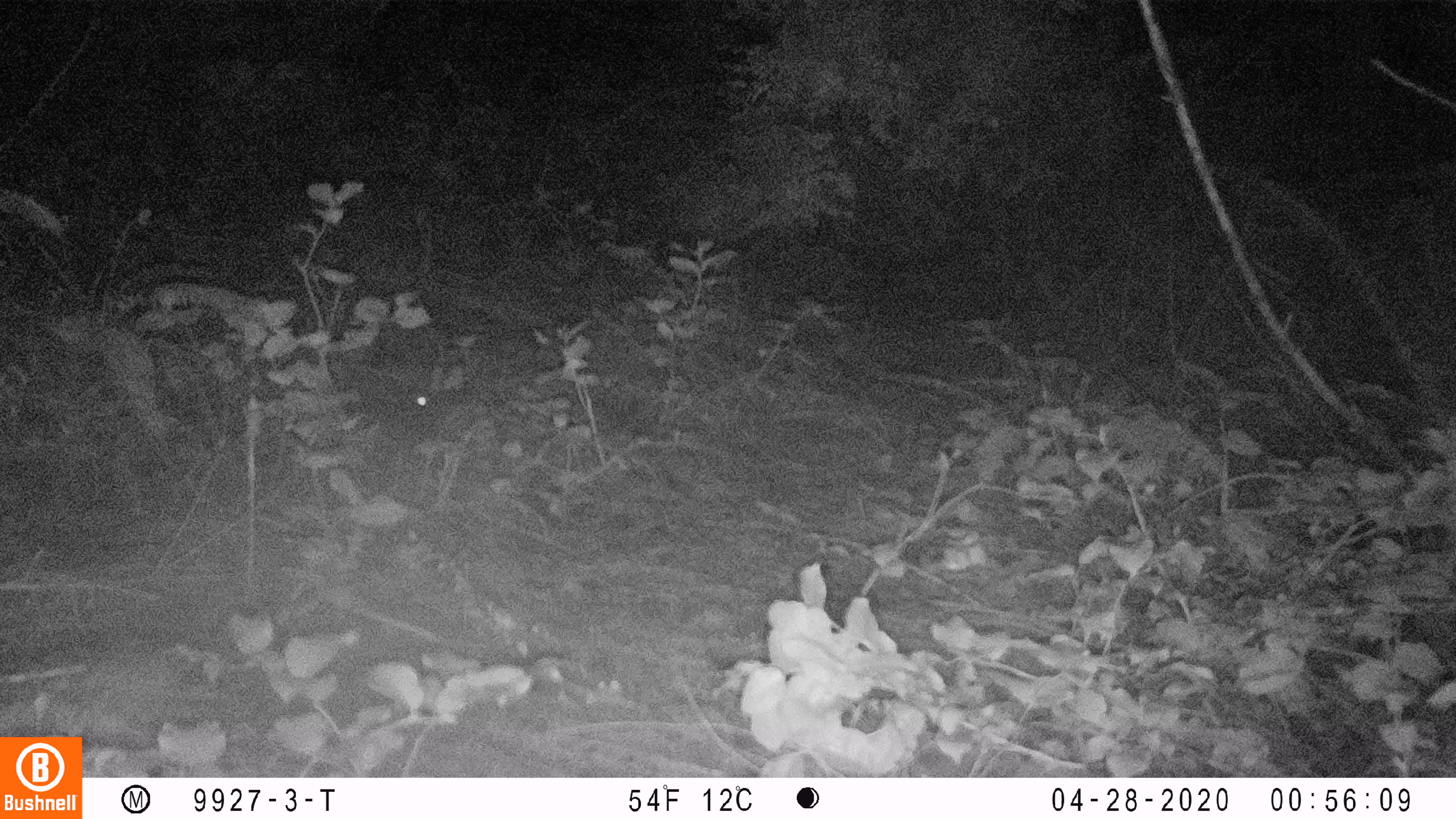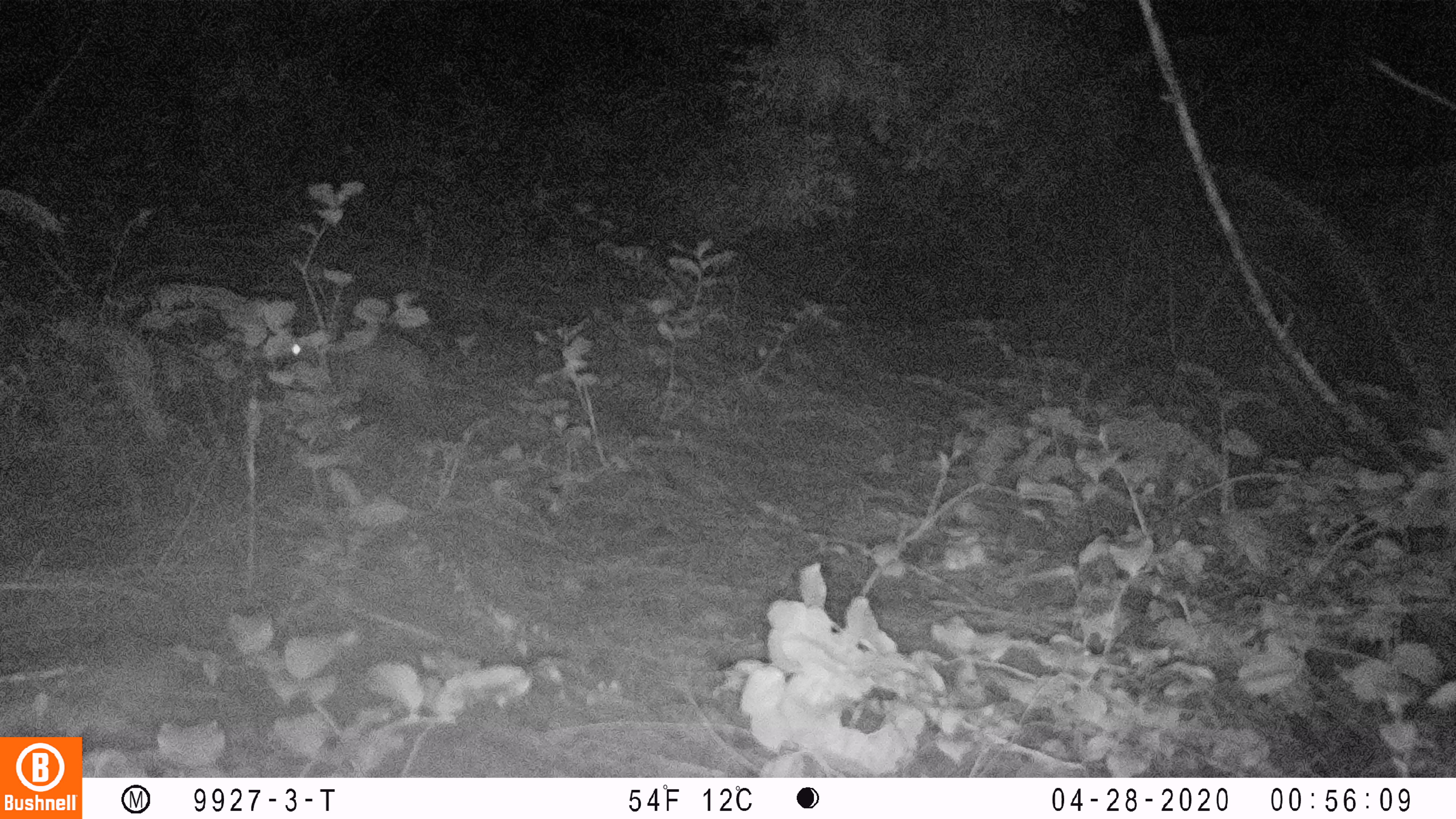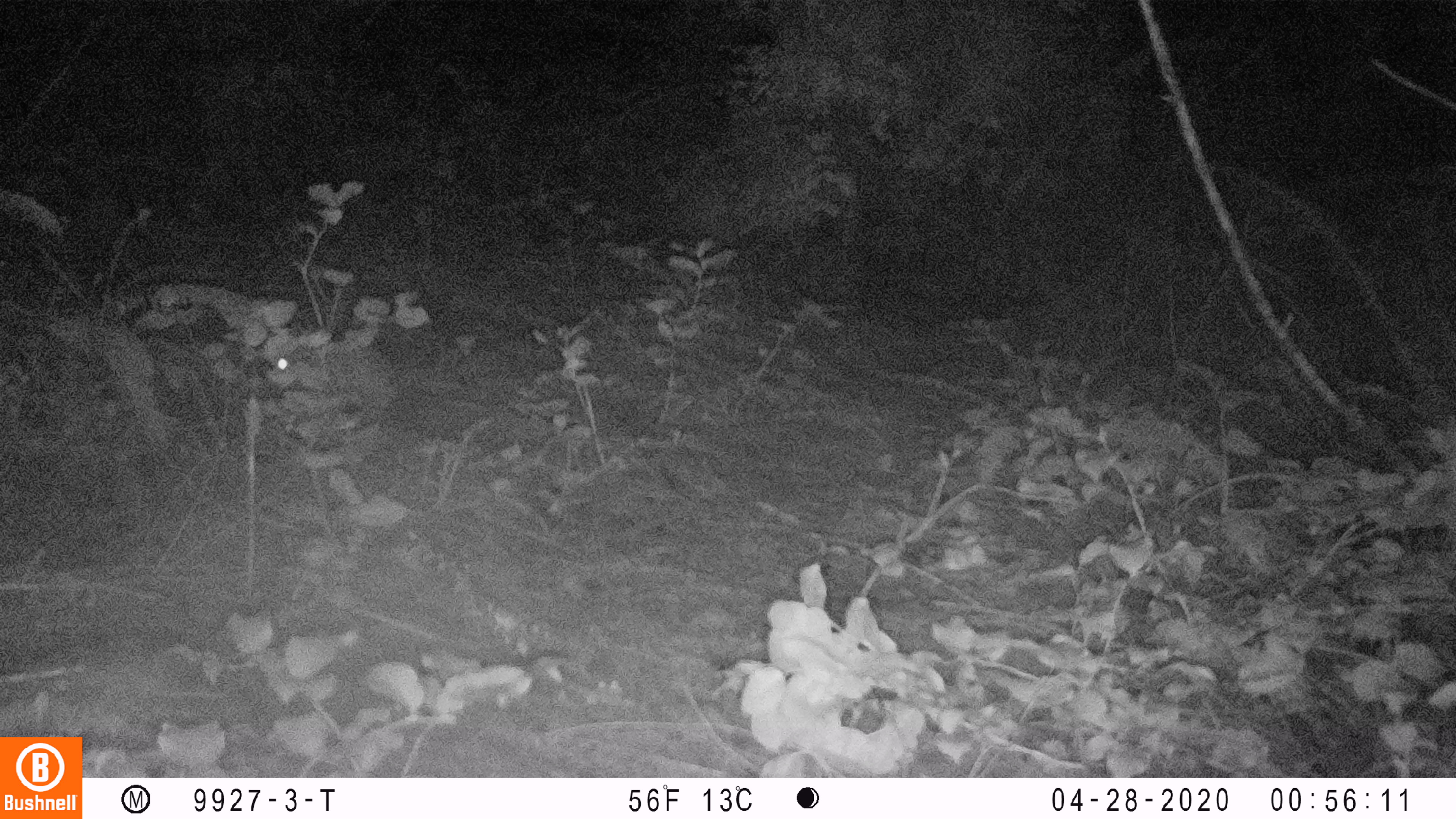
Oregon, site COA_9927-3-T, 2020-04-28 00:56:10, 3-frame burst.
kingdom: Animalia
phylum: Chordata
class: Mammalia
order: Lagomorpha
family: Leporidae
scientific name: Leporidae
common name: hares and rabbits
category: leporidae family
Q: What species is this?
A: Leporidae family (hares and rabbits) (Leporidae).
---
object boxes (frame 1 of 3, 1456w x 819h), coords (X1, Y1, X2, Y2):
leporidae family: (407, 361, 443, 422)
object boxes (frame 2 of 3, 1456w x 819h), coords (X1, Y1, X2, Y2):
leporidae family: (281, 313, 431, 404)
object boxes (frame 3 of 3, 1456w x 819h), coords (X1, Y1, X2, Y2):
leporidae family: (270, 323, 401, 420)